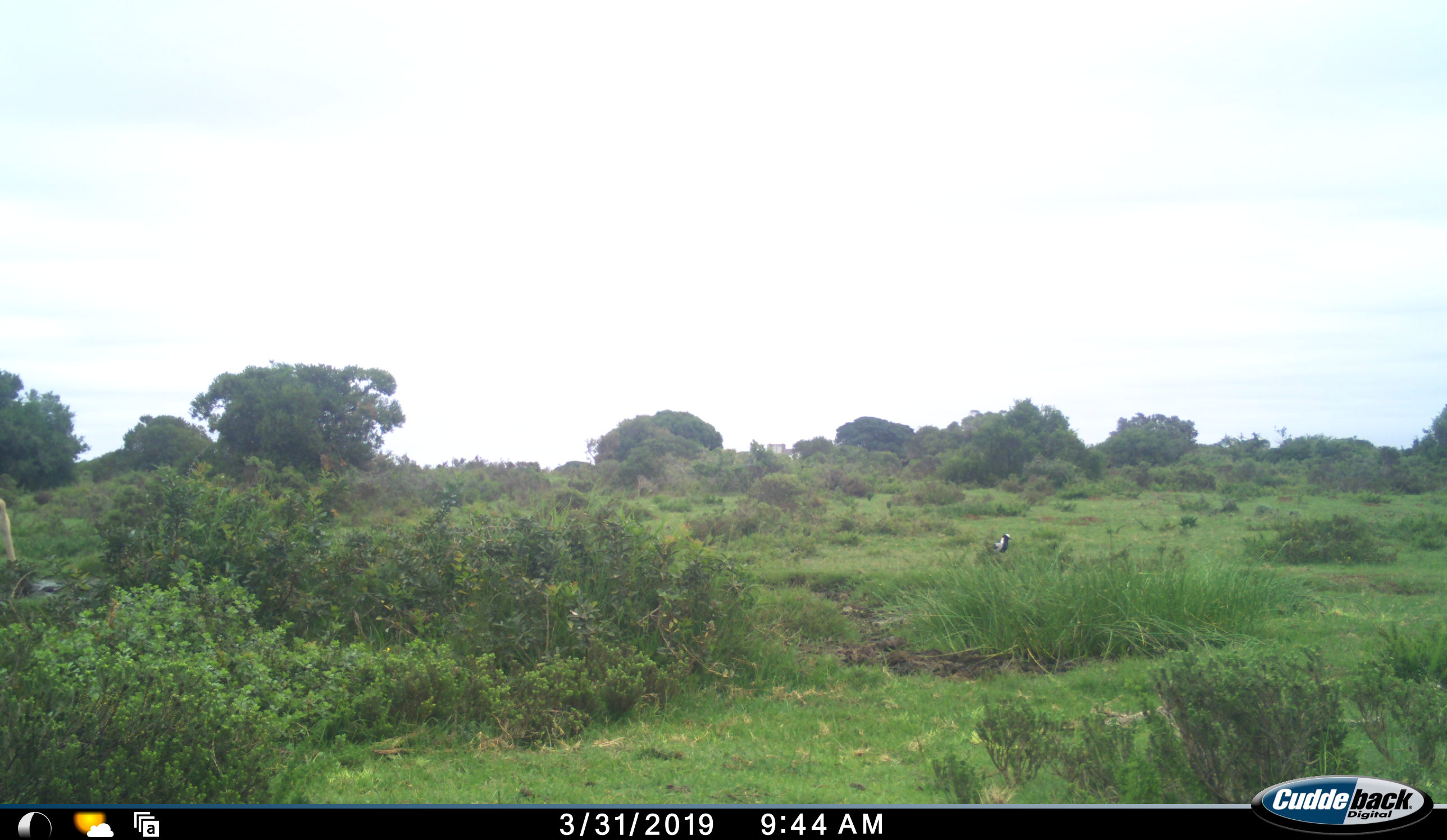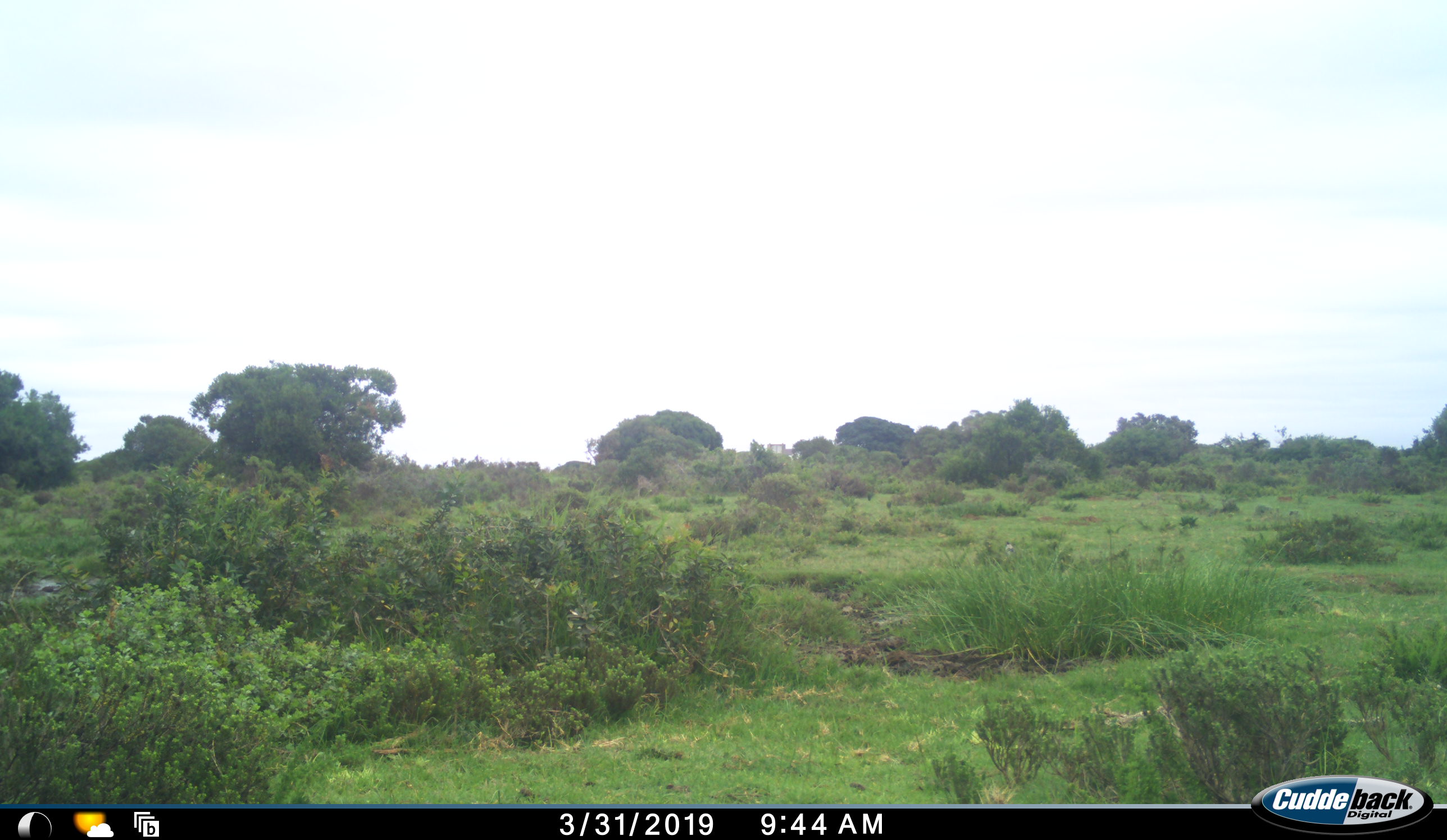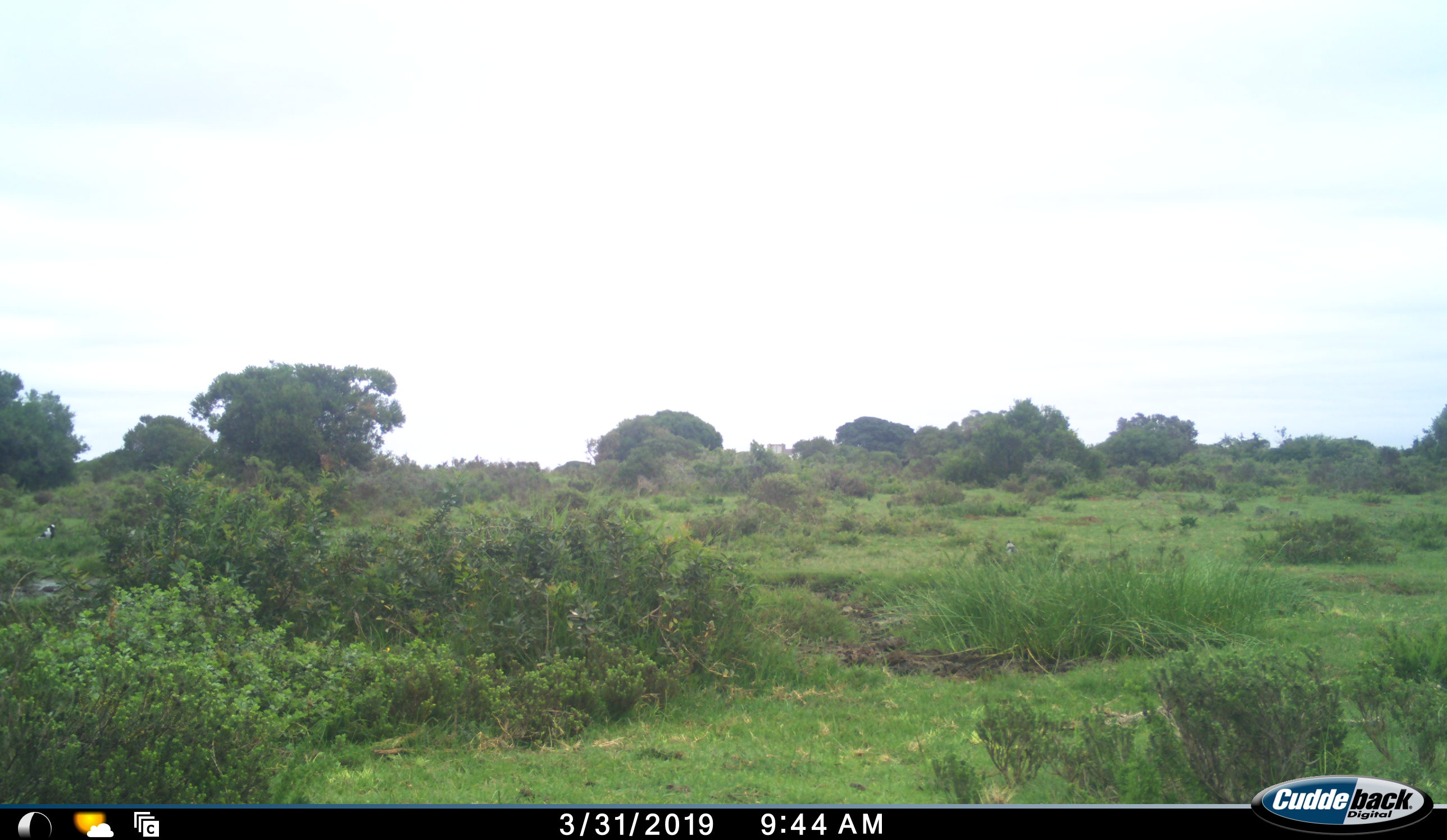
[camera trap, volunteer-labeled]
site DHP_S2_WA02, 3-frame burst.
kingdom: Animalia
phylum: Chordata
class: Aves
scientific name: Aves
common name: bird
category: birdother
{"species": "birdother (bird) (Aves)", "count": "2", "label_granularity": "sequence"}